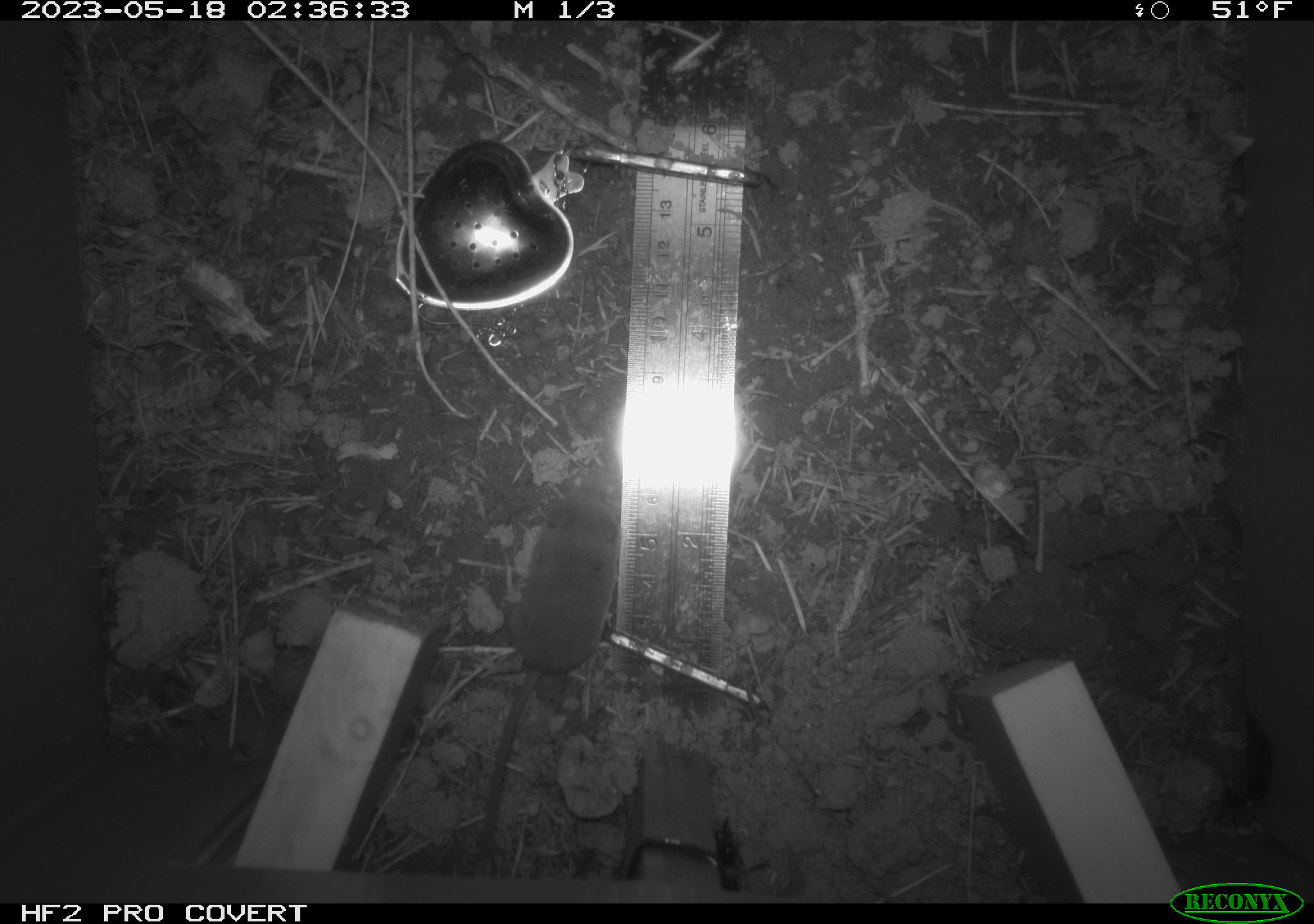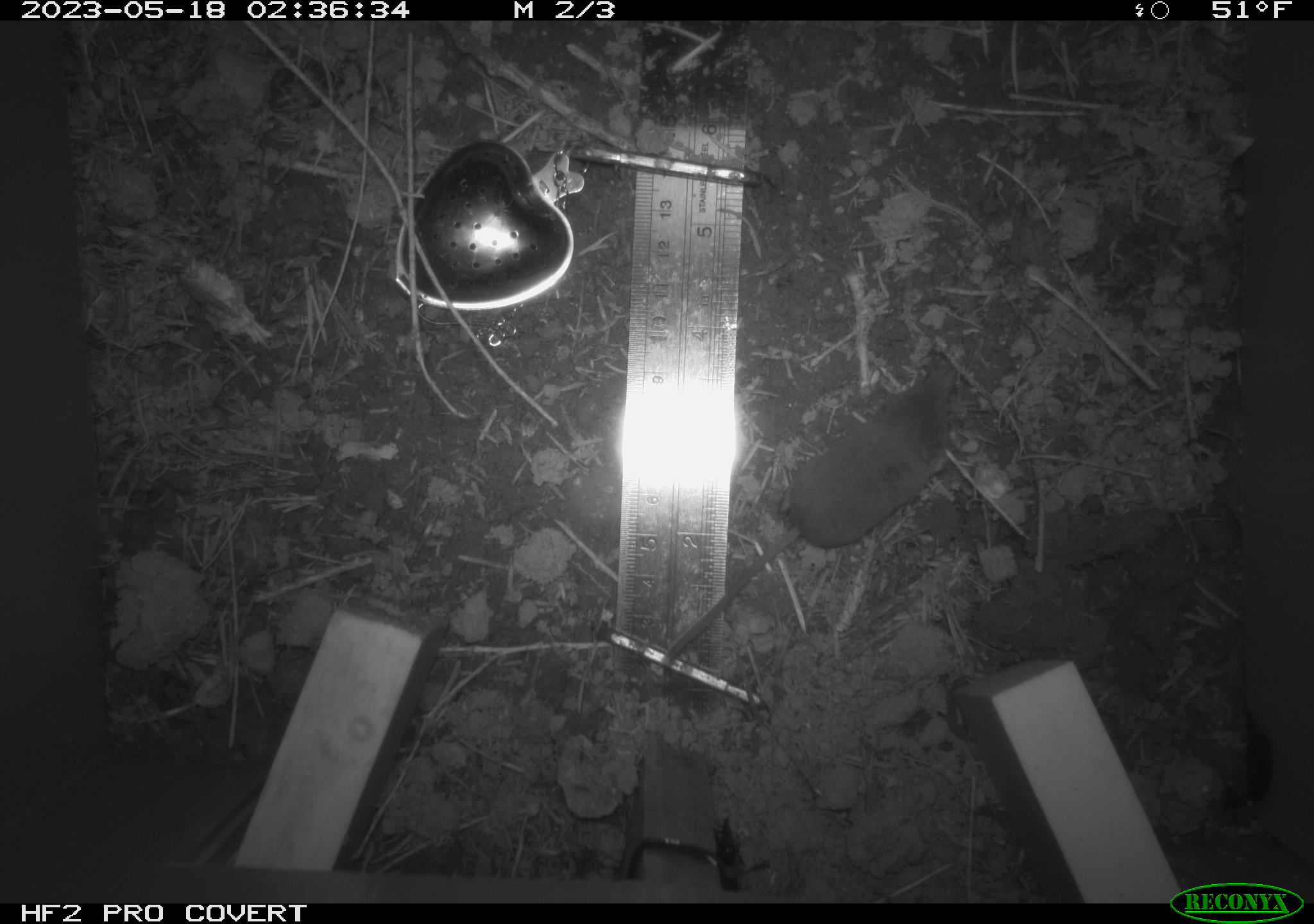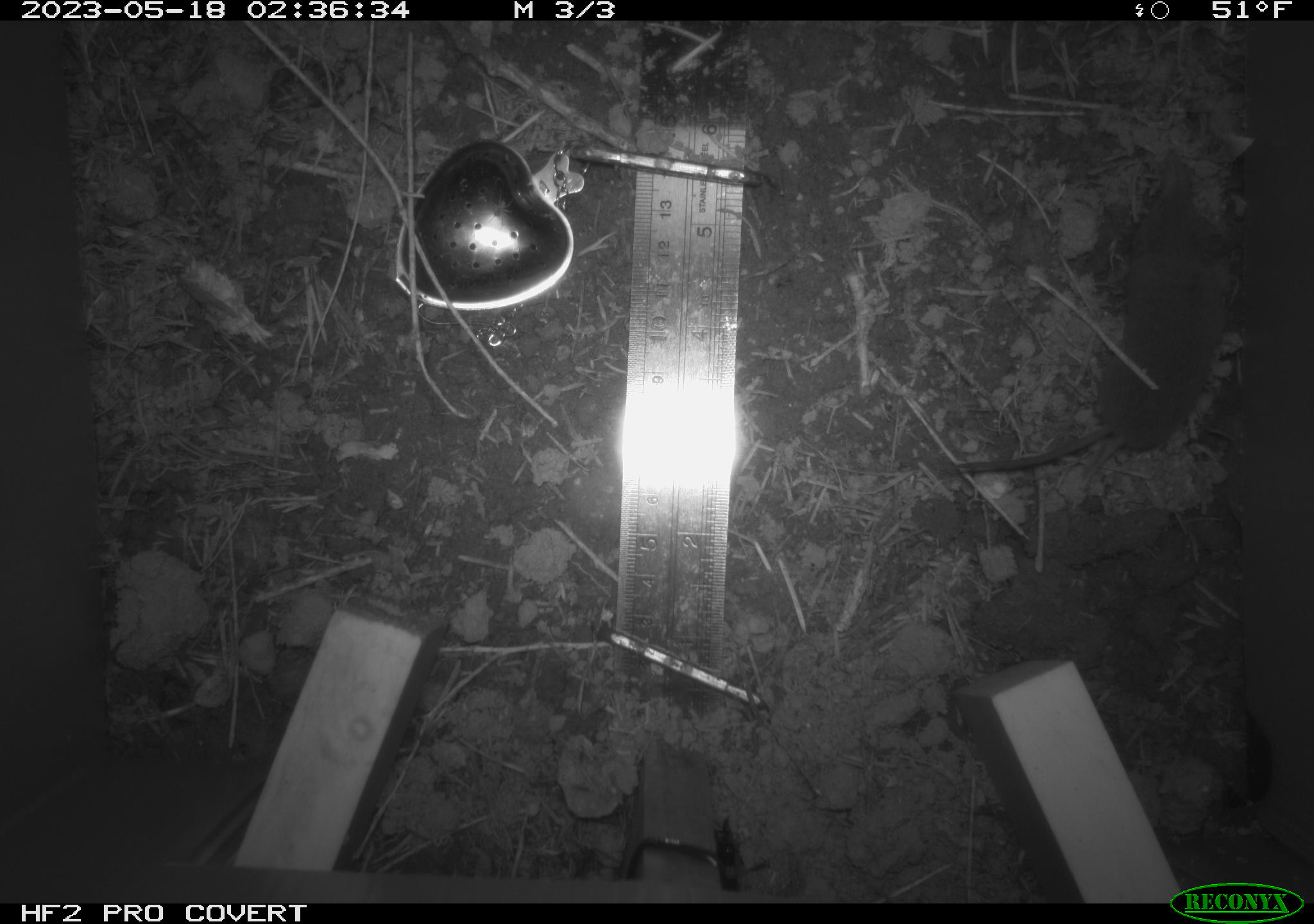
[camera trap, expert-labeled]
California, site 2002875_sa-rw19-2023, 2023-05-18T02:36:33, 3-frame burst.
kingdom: Animalia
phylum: Chordata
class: Mammalia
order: Eulipotyphla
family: Soricidae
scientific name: Soricidae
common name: shrews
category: soricidae family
Soricidae family (shrews) (Soricidae).